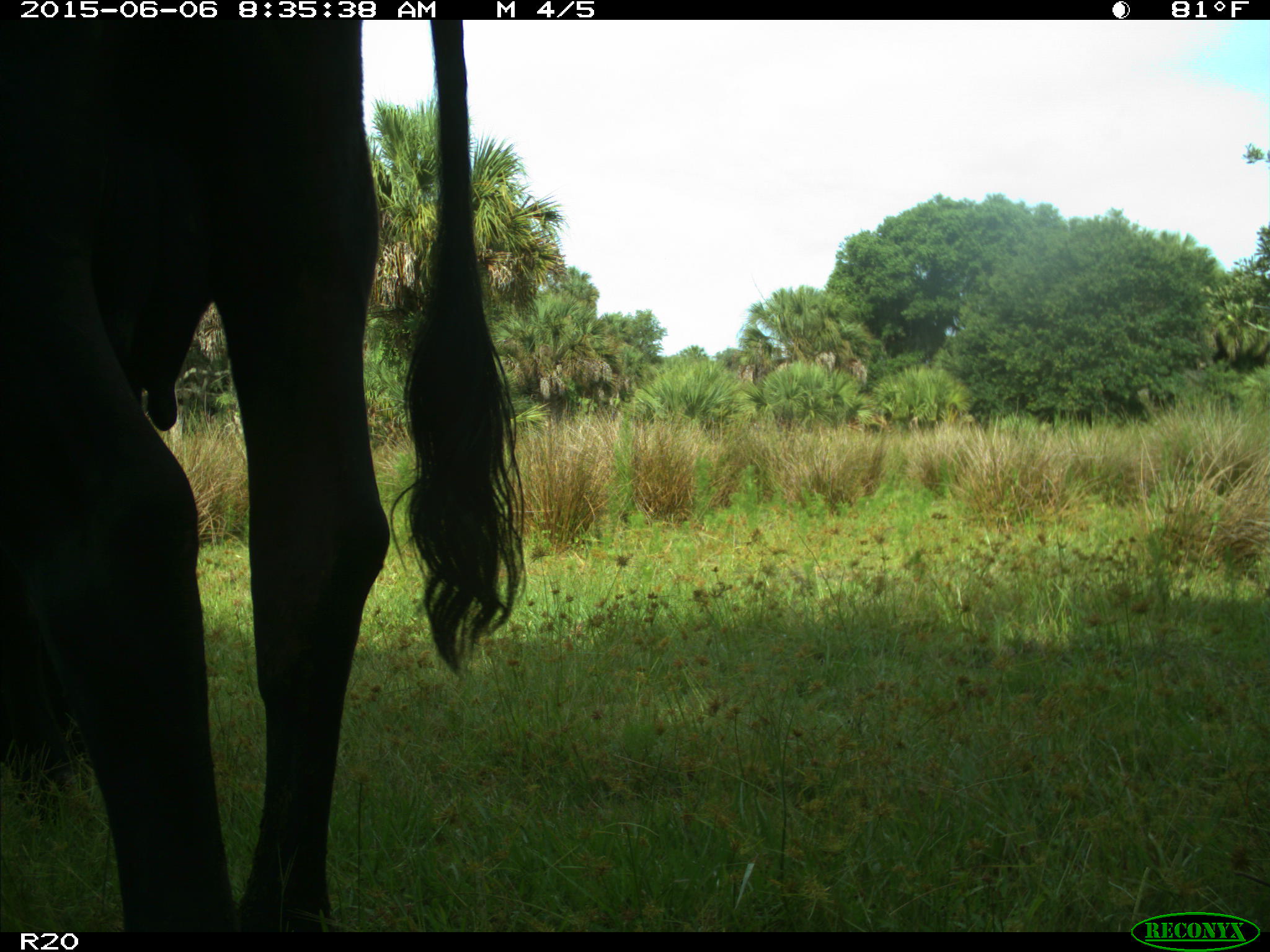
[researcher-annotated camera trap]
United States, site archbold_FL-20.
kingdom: Animalia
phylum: Chordata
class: Mammalia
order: Artiodactyla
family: Bovidae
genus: Bos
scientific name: Bos taurus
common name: domestic cow